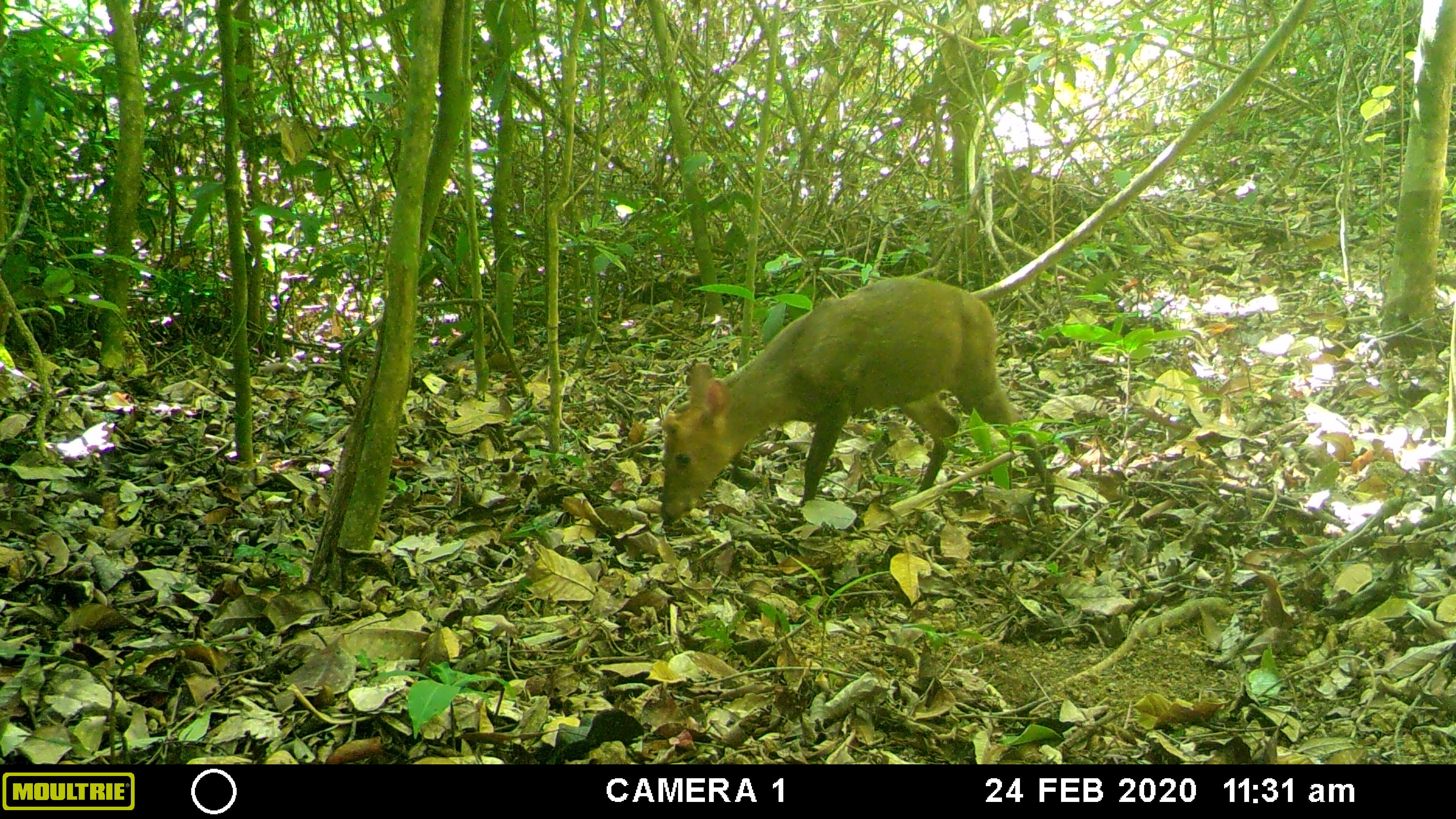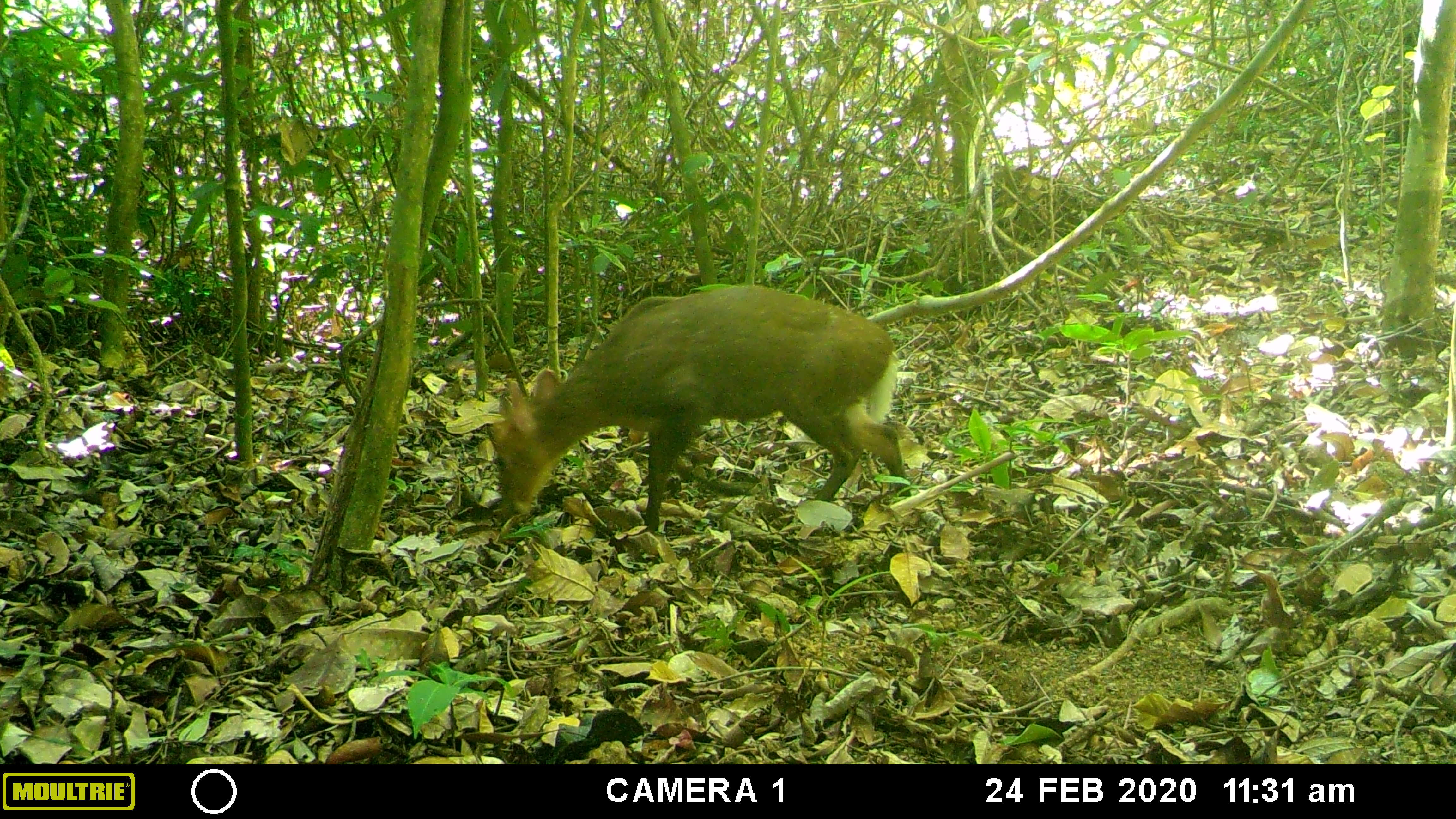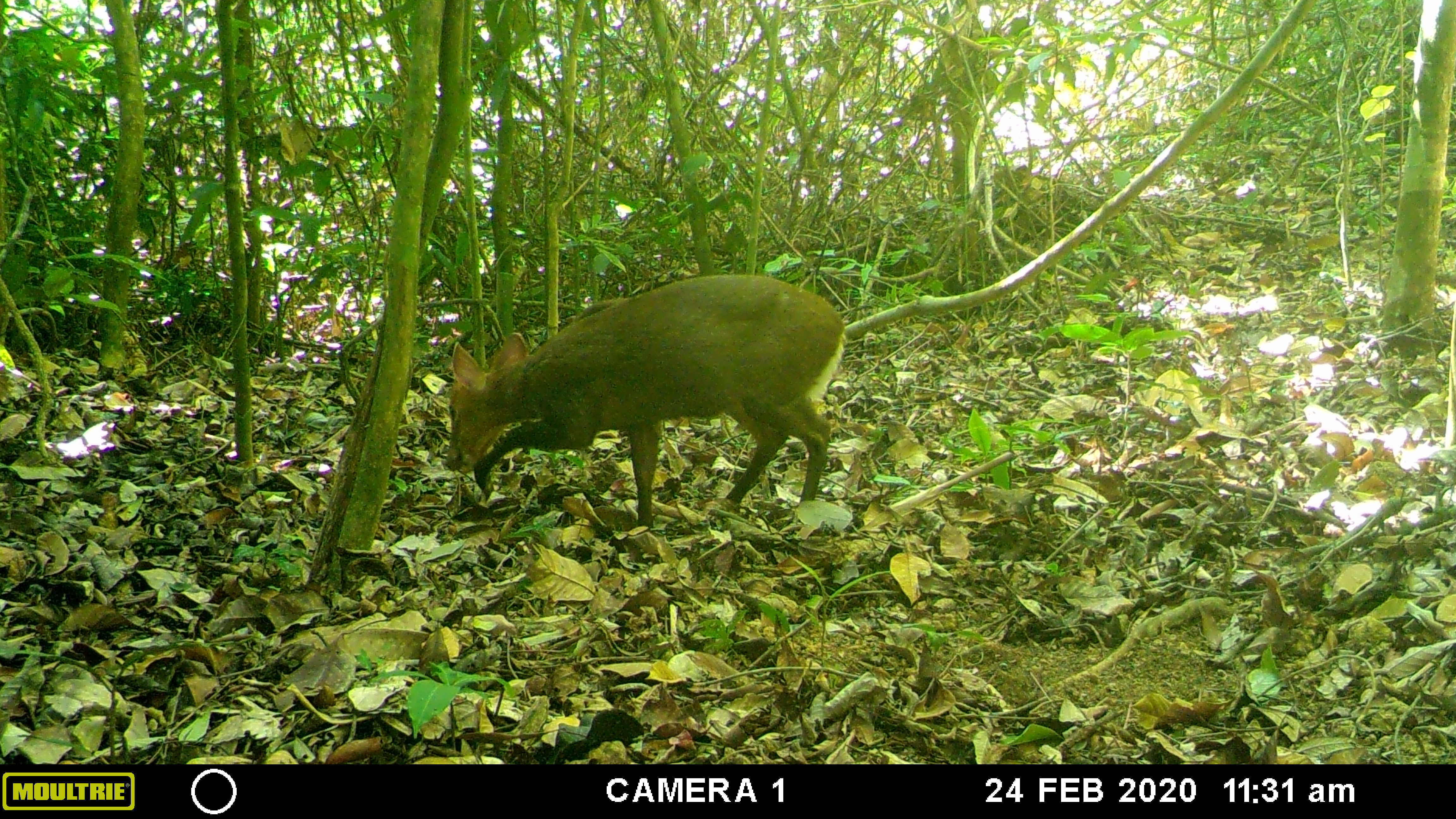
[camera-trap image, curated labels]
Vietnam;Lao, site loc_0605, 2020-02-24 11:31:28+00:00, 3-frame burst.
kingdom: Animalia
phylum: Chordata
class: Mammalia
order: Artiodactyla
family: Cervidae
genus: Muntiacus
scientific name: Muntiacus rooseveltorum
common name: roosevelt's muntjac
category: roosevelts muntjac group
Roosevelts muntjac group (roosevelt's muntjac) (Muntiacus rooseveltorum). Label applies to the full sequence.